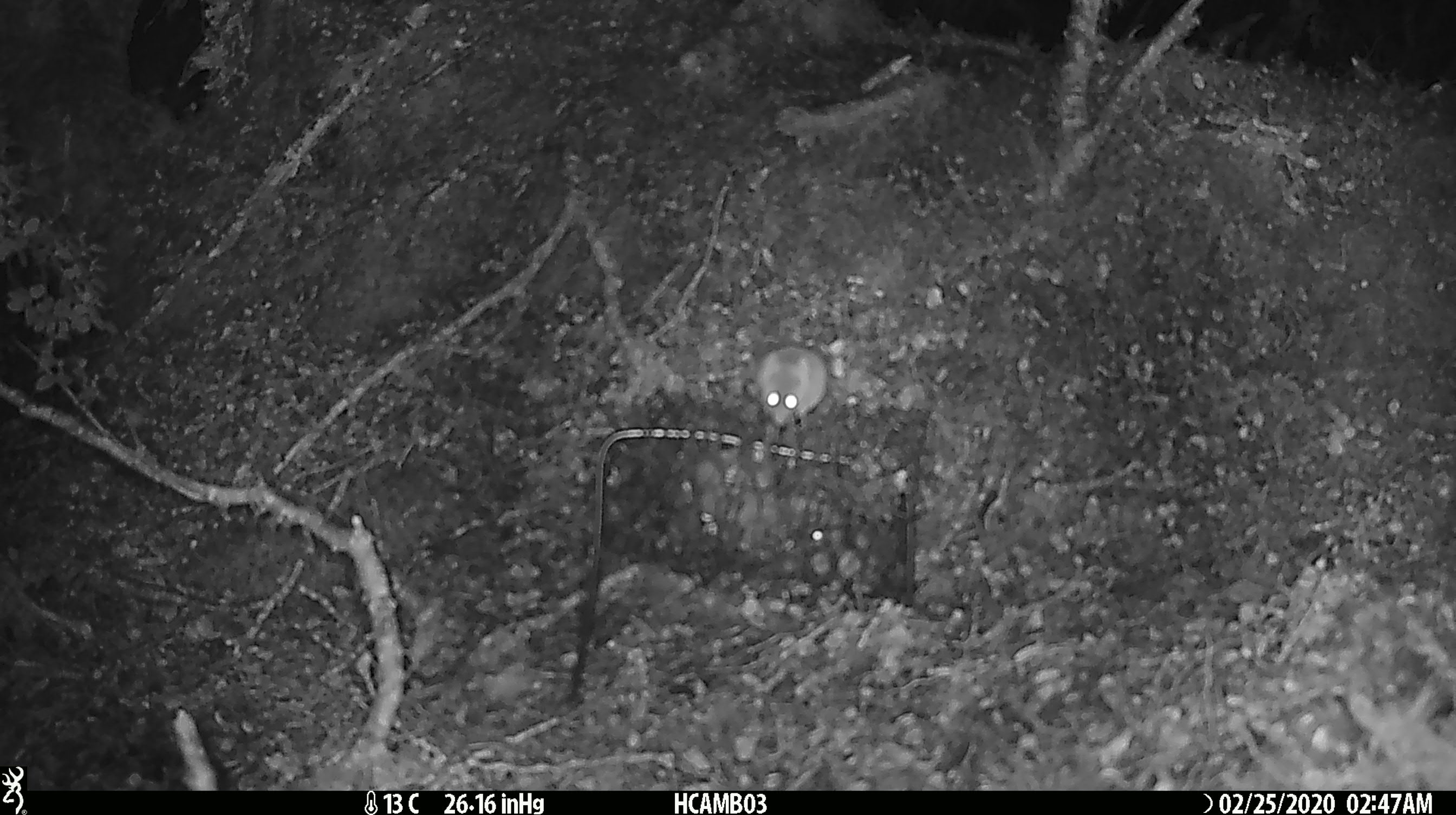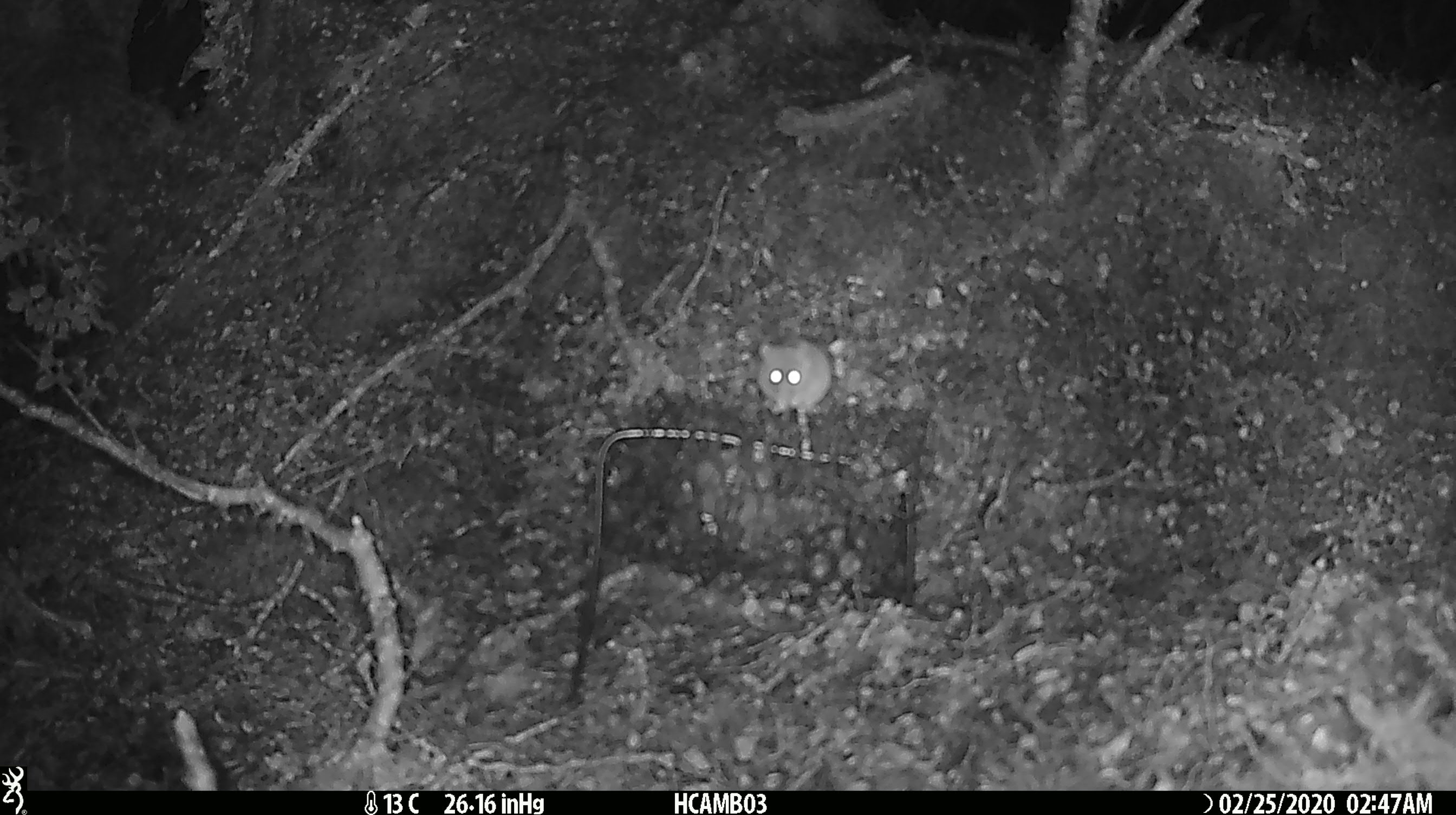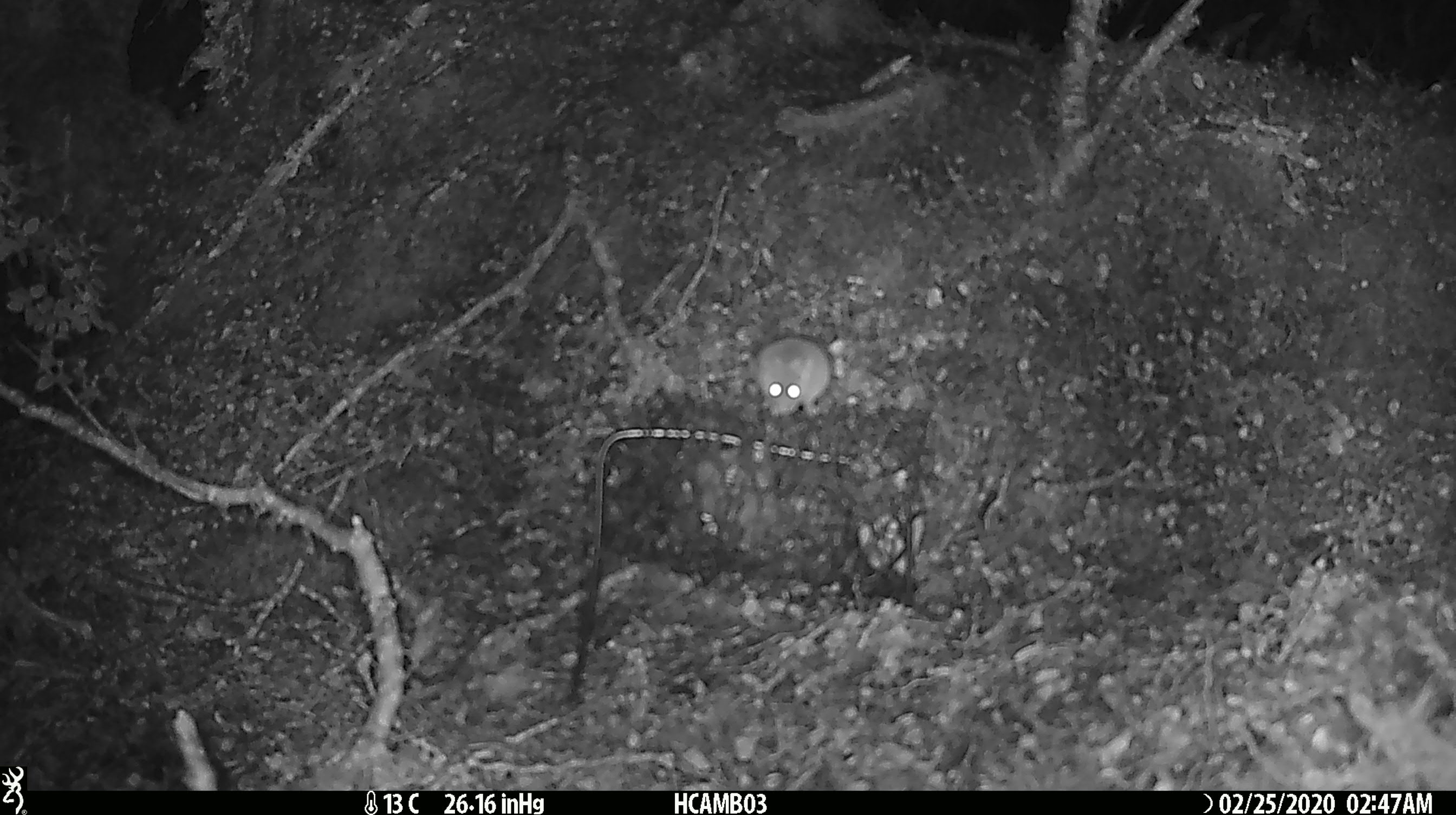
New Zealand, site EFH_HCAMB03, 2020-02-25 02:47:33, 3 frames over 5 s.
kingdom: Animalia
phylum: Chordata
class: Mammalia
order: Rodentia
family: Muridae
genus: Mus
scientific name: Mus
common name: mouse